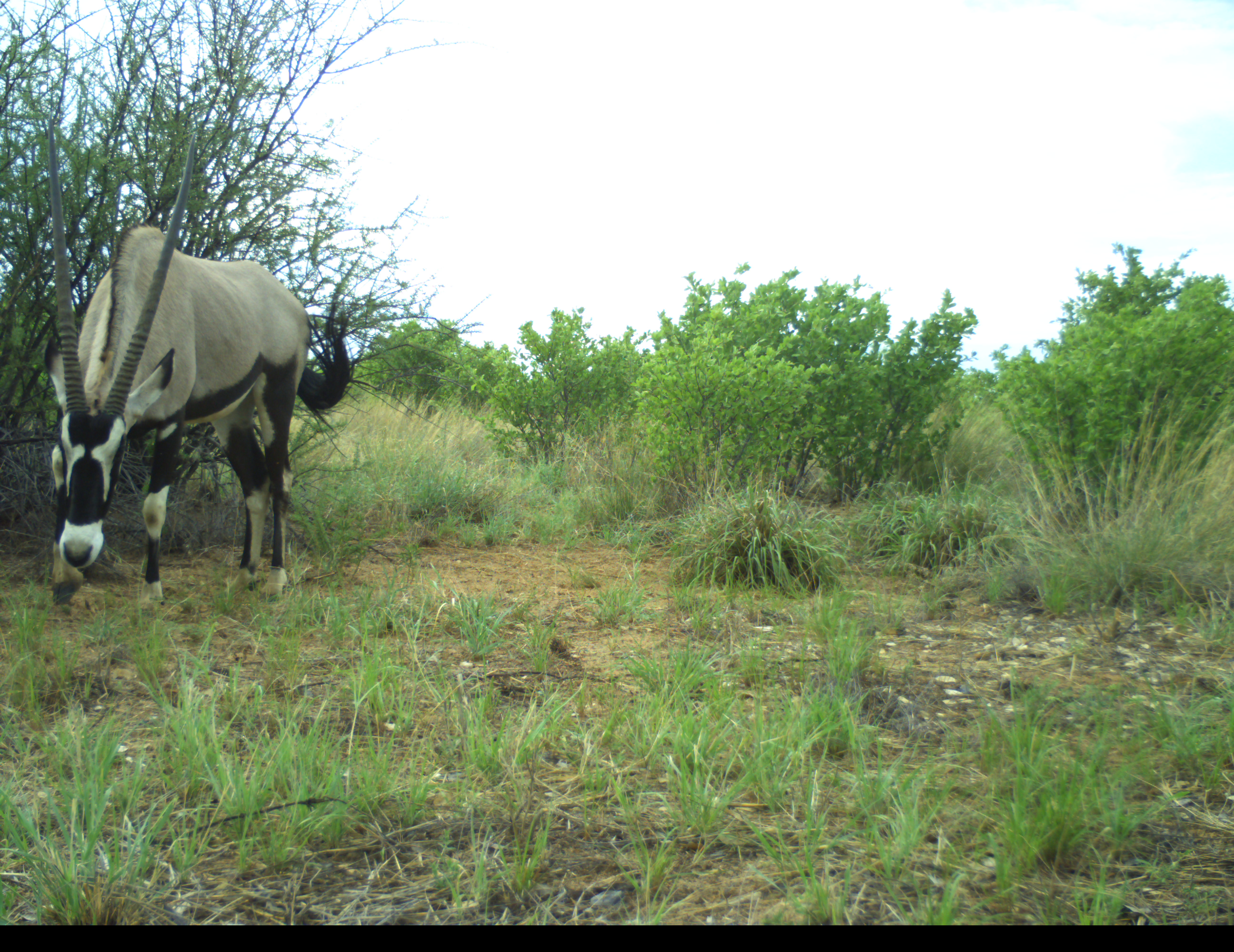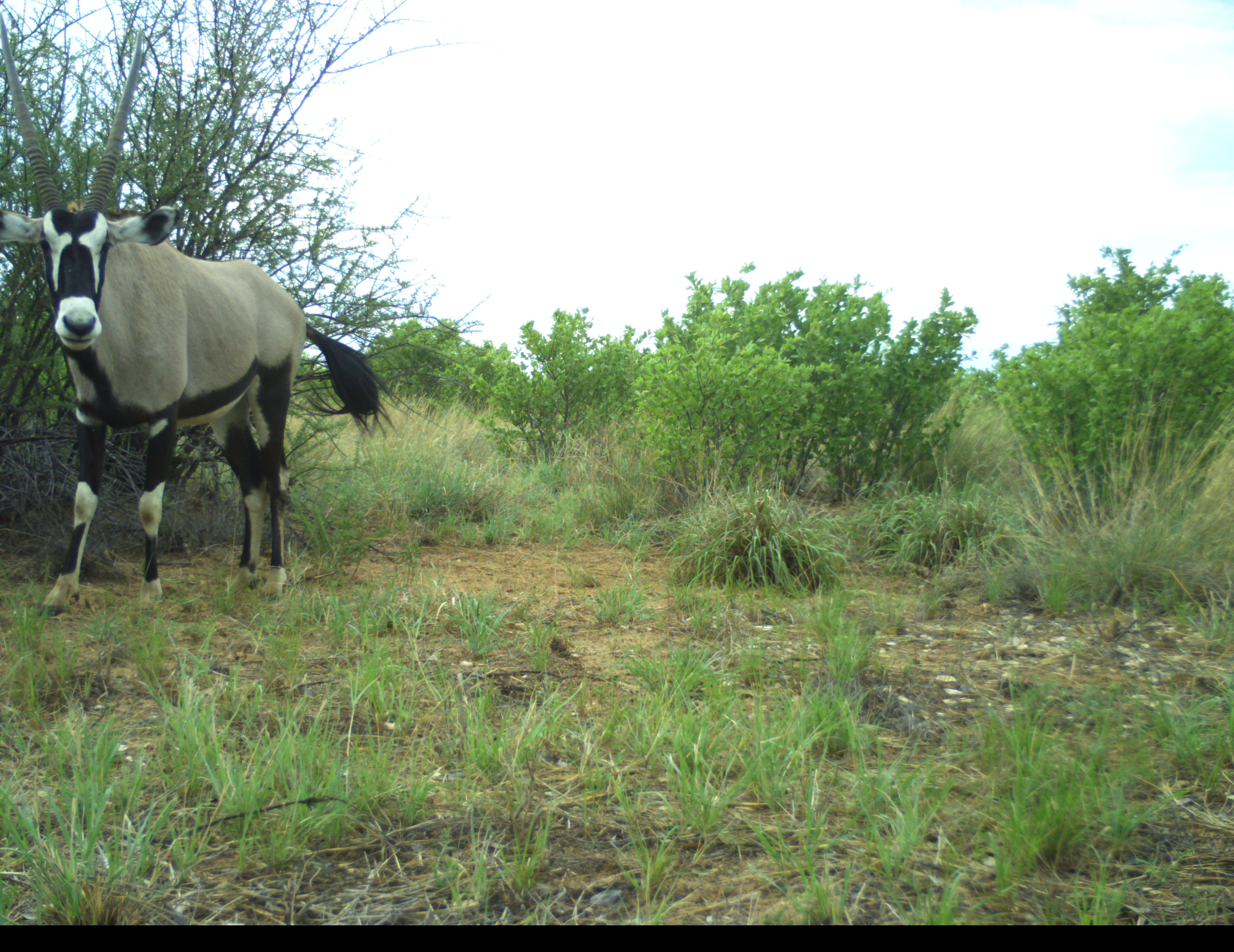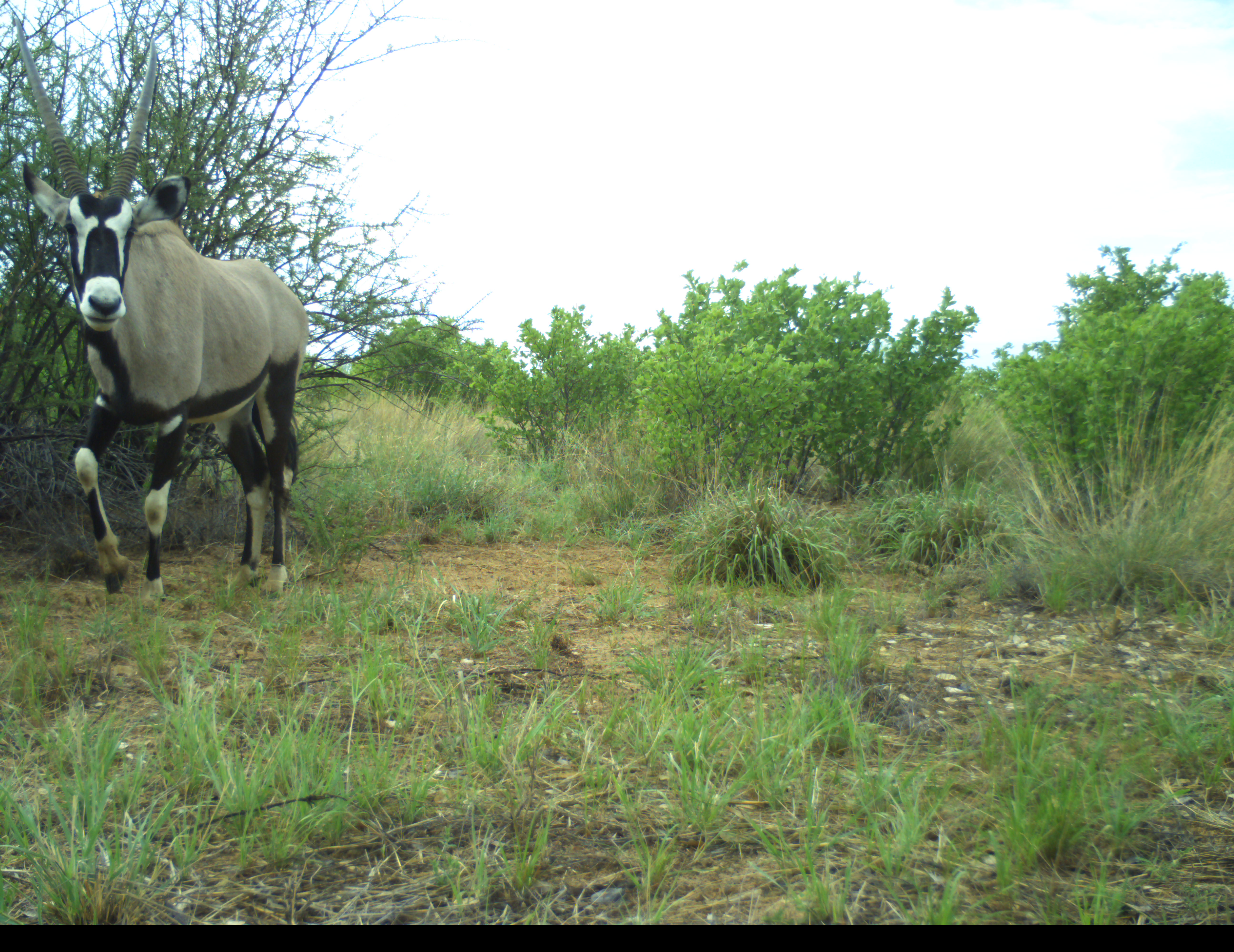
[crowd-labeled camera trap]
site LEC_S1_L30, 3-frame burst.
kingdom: Animalia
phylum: Chordata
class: Mammalia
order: Artiodactyla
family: Bovidae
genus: Oryx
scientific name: Oryx gazella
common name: gemsbok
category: oryx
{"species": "oryx (gemsbok) (Oryx gazella)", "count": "1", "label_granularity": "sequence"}